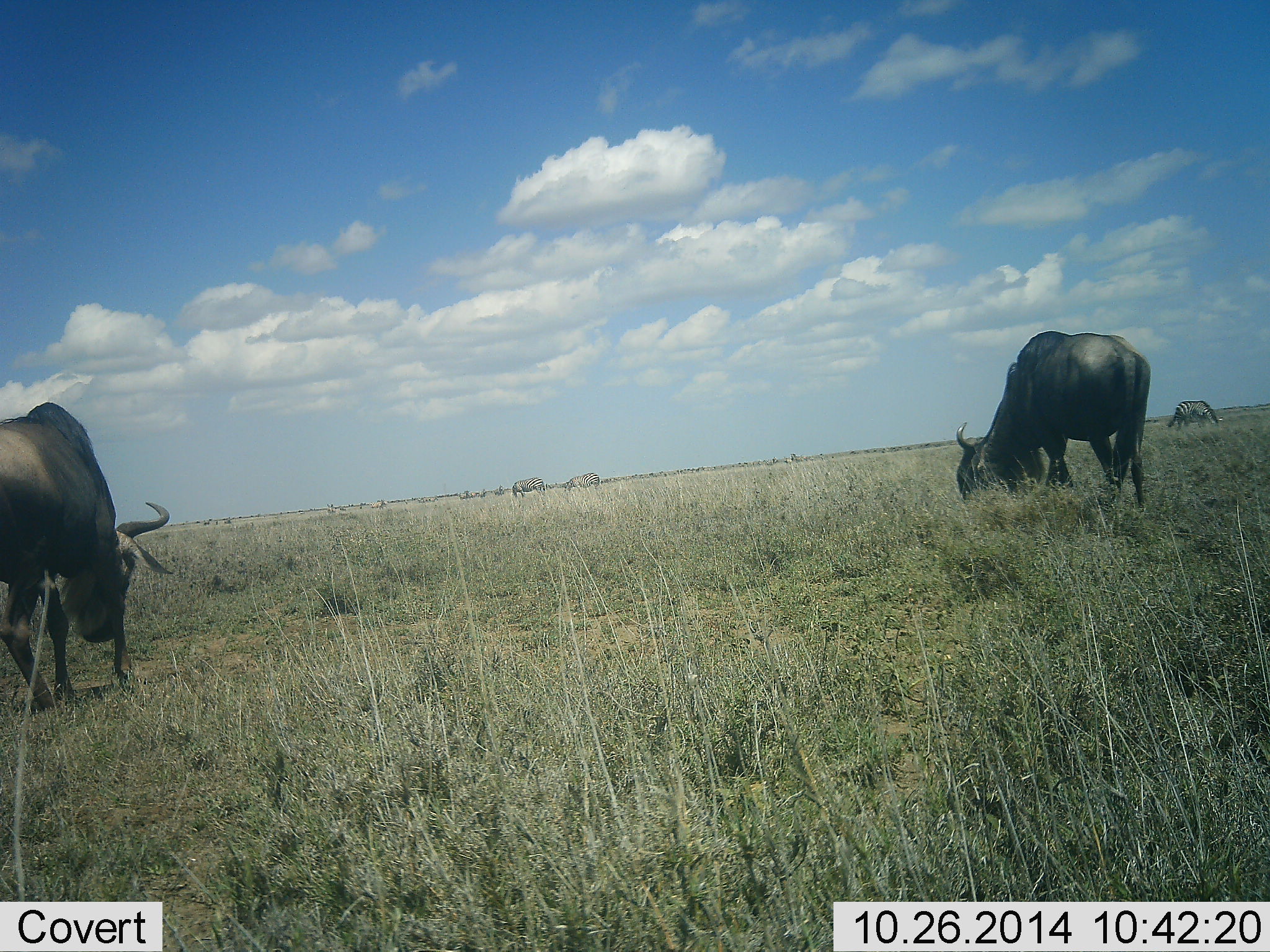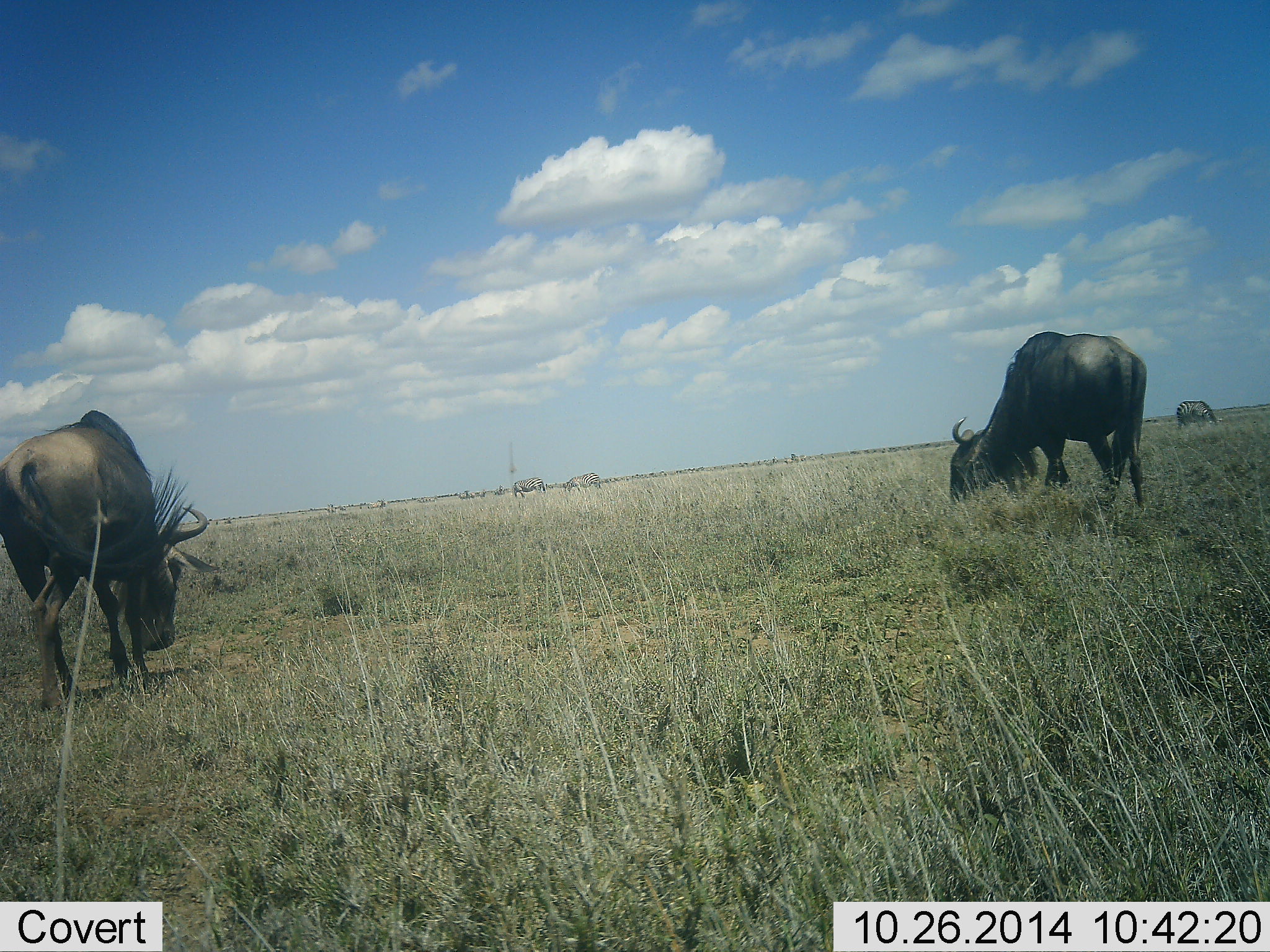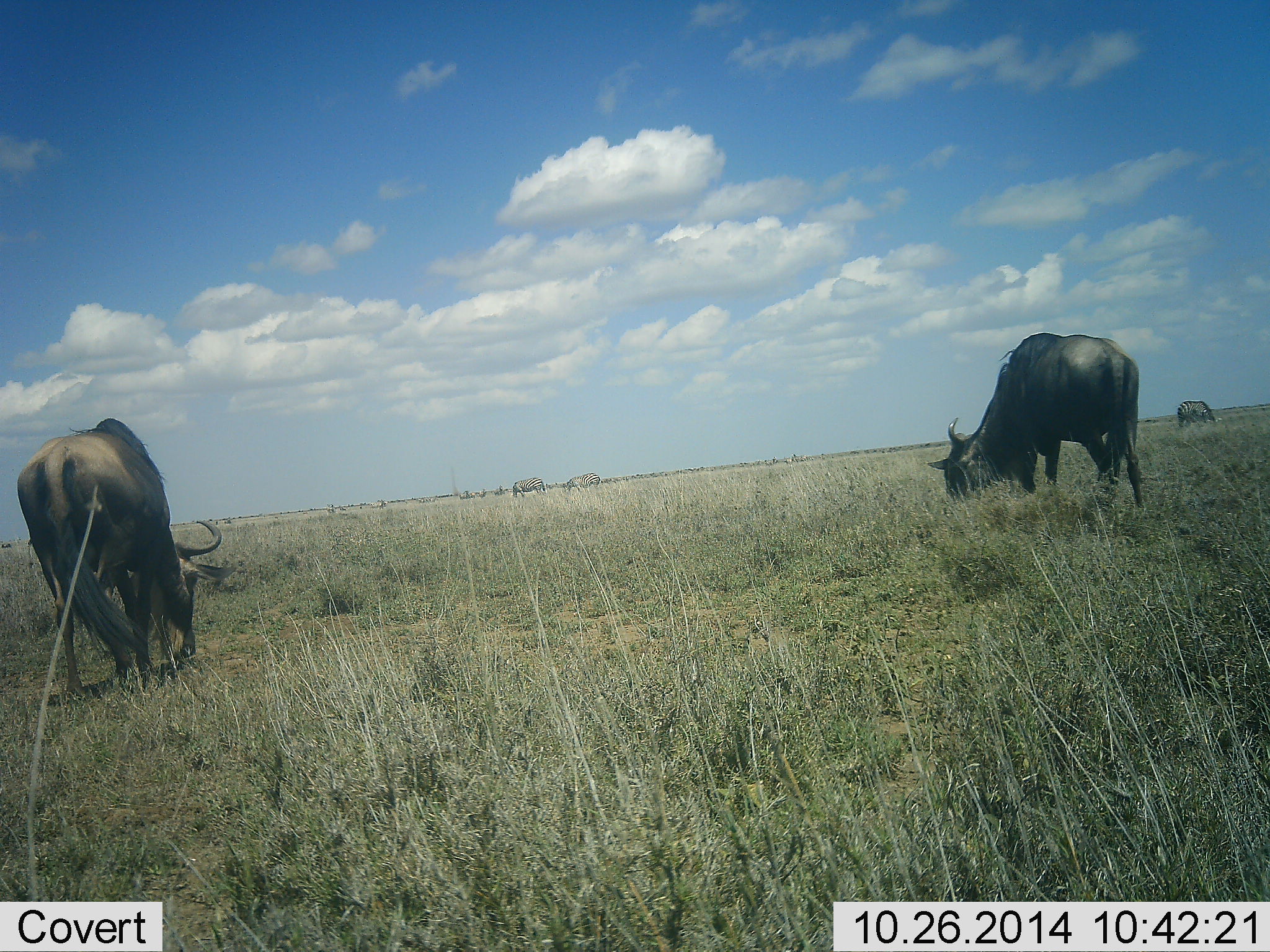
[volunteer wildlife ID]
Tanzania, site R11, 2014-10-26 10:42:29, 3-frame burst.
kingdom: Animalia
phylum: Chordata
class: Mammalia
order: Artiodactyla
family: Bovidae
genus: Connochaetes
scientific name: Connochaetes taurinus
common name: blue wildebeest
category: wildebeest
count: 2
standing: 25%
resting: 0%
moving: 25%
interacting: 0%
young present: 0%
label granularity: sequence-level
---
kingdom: Animalia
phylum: Chordata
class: Mammalia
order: Perissodactyla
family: Equidae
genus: Equus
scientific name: Equus quagga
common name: plains zebra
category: zebra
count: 3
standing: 20%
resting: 0%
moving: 0%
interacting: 0%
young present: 0%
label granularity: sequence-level